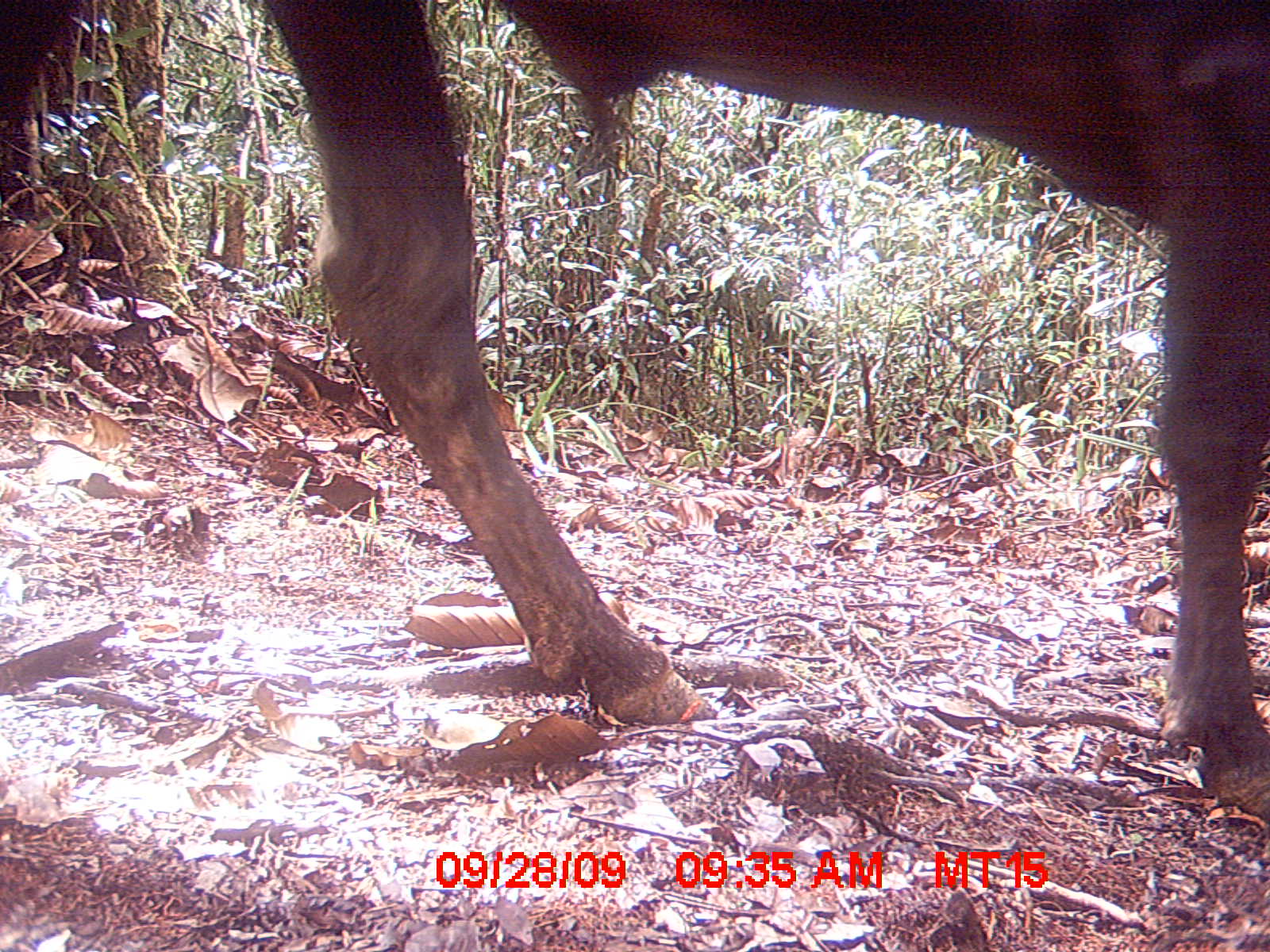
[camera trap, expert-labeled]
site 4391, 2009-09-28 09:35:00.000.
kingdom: Animalia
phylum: Chordata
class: Mammalia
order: Artiodactyla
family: Bovidae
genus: Bos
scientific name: Bos taurus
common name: domestic cattle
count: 2